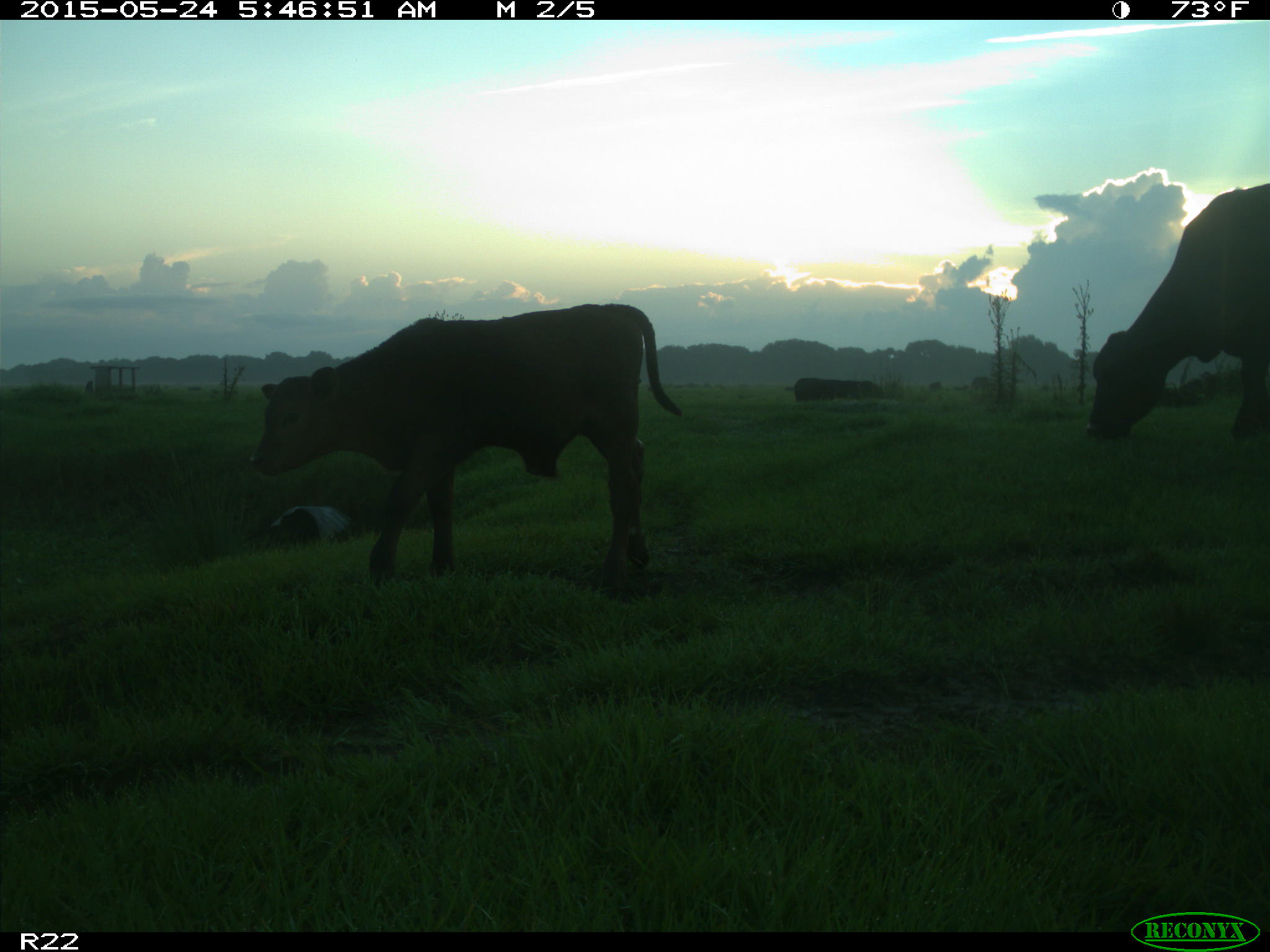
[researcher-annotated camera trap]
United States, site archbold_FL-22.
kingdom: Animalia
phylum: Chordata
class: Mammalia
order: Artiodactyla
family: Bovidae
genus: Bos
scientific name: Bos taurus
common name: domestic cow